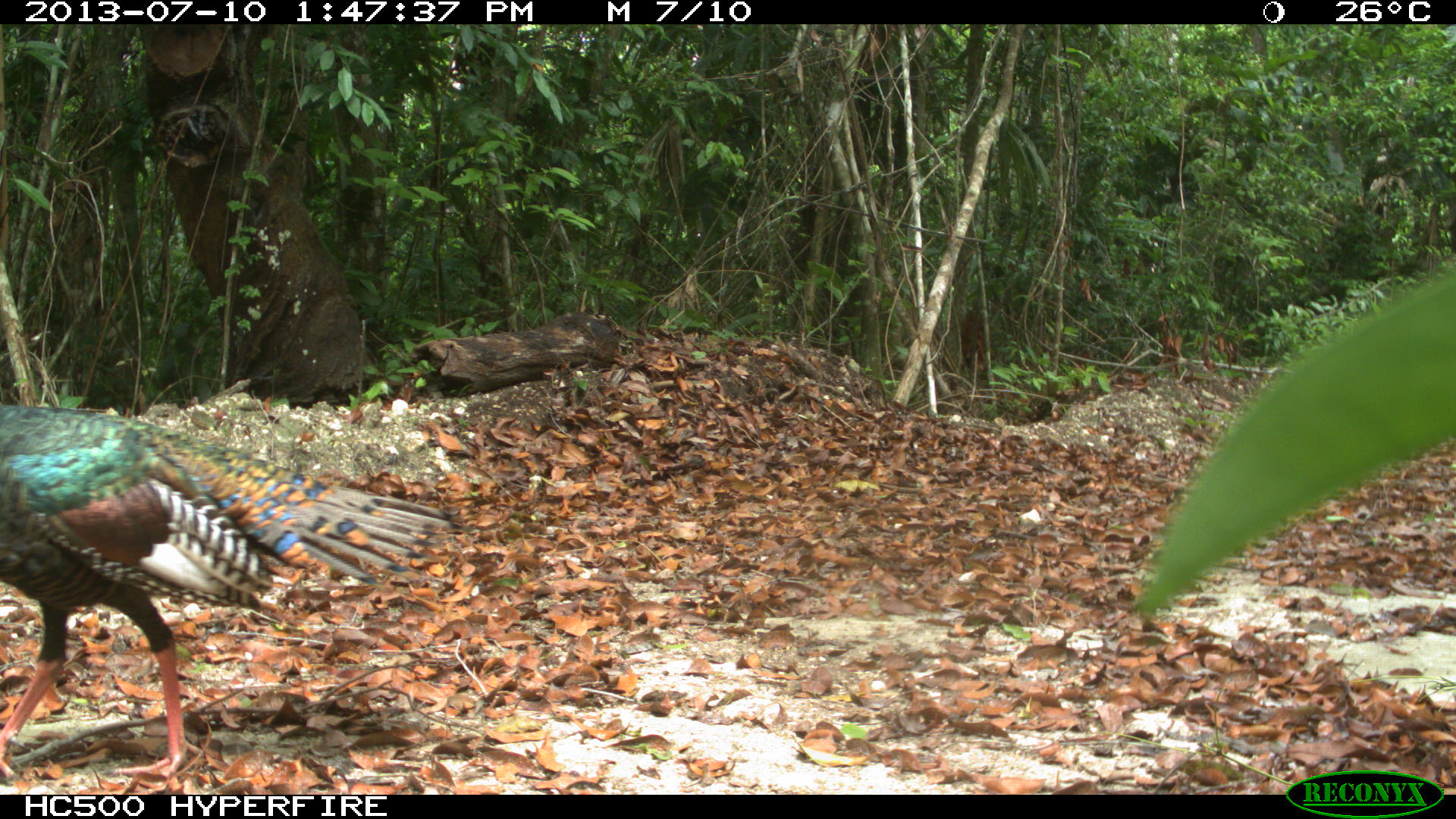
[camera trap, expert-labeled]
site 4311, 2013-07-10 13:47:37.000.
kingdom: Animalia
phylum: Chordata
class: Aves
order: Galliformes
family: Phasianidae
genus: Meleagris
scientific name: Meleagris ocellata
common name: ocellated turkey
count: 1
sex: male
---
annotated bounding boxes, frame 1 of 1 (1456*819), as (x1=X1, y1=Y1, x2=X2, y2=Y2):
meleagris ocellata: (x1=0, y1=406, x2=445, y2=781)